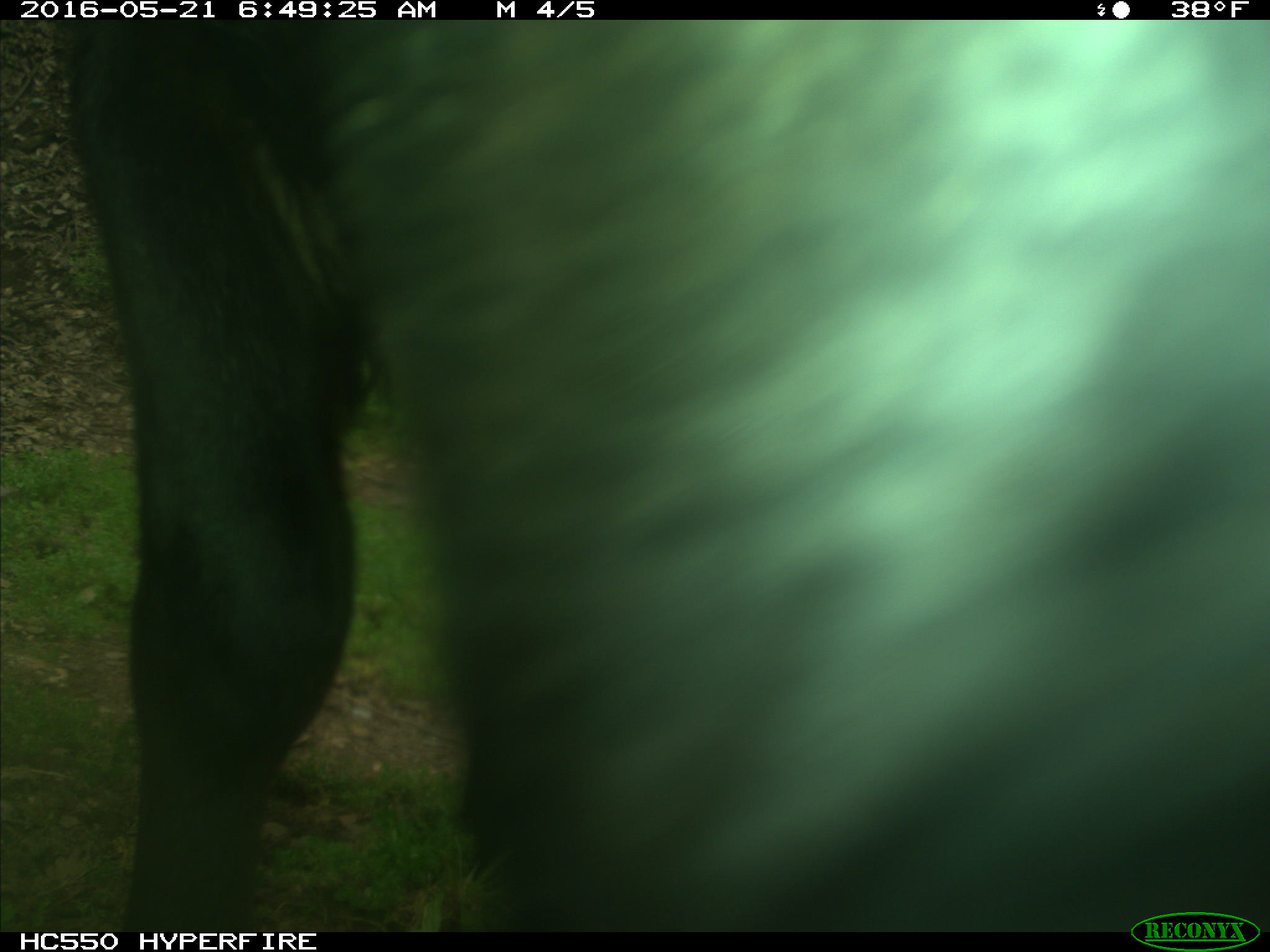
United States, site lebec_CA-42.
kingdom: Animalia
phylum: Chordata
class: Mammalia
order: Artiodactyla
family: Bovidae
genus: Bos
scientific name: Bos taurus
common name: domestic cow